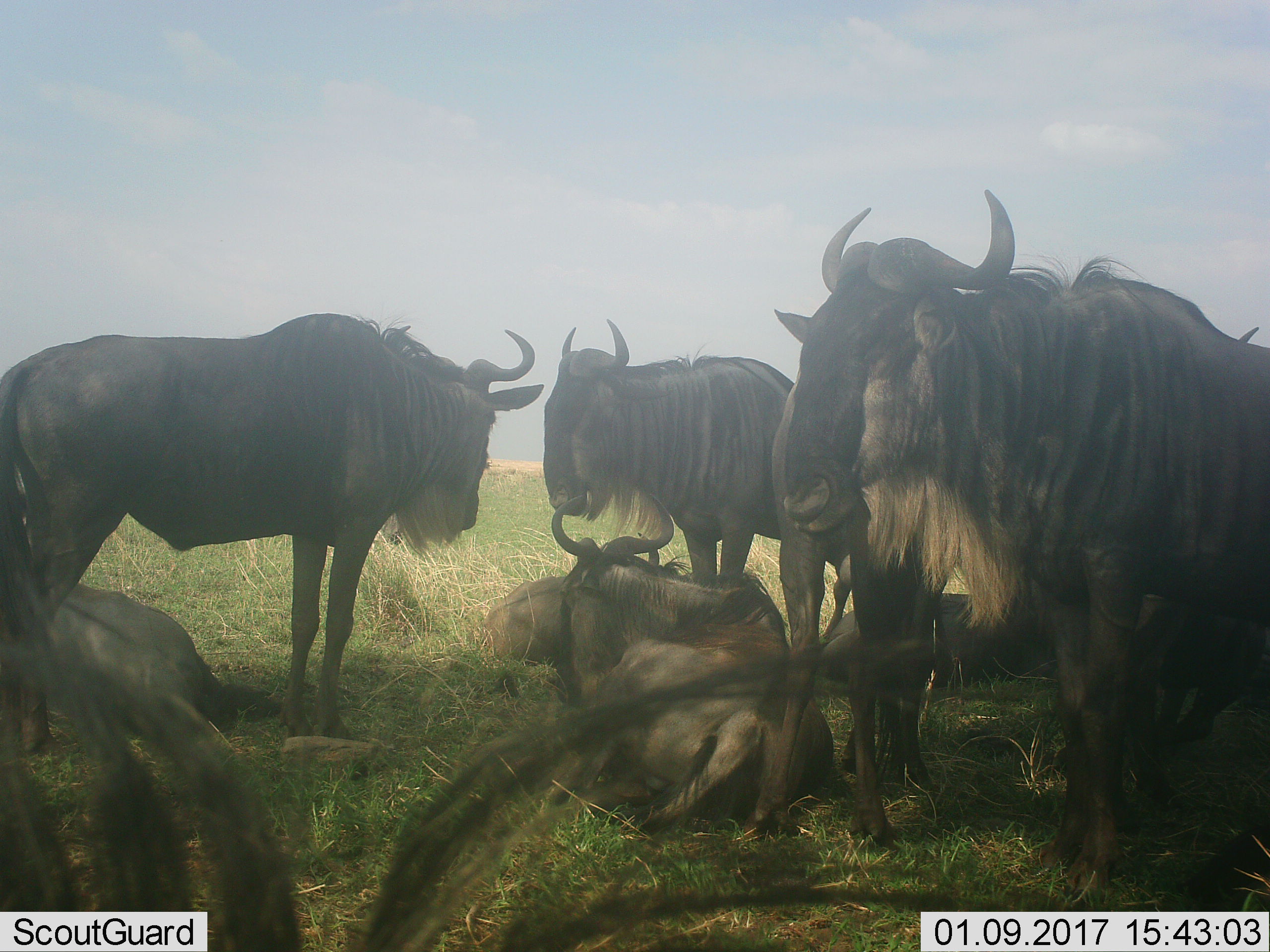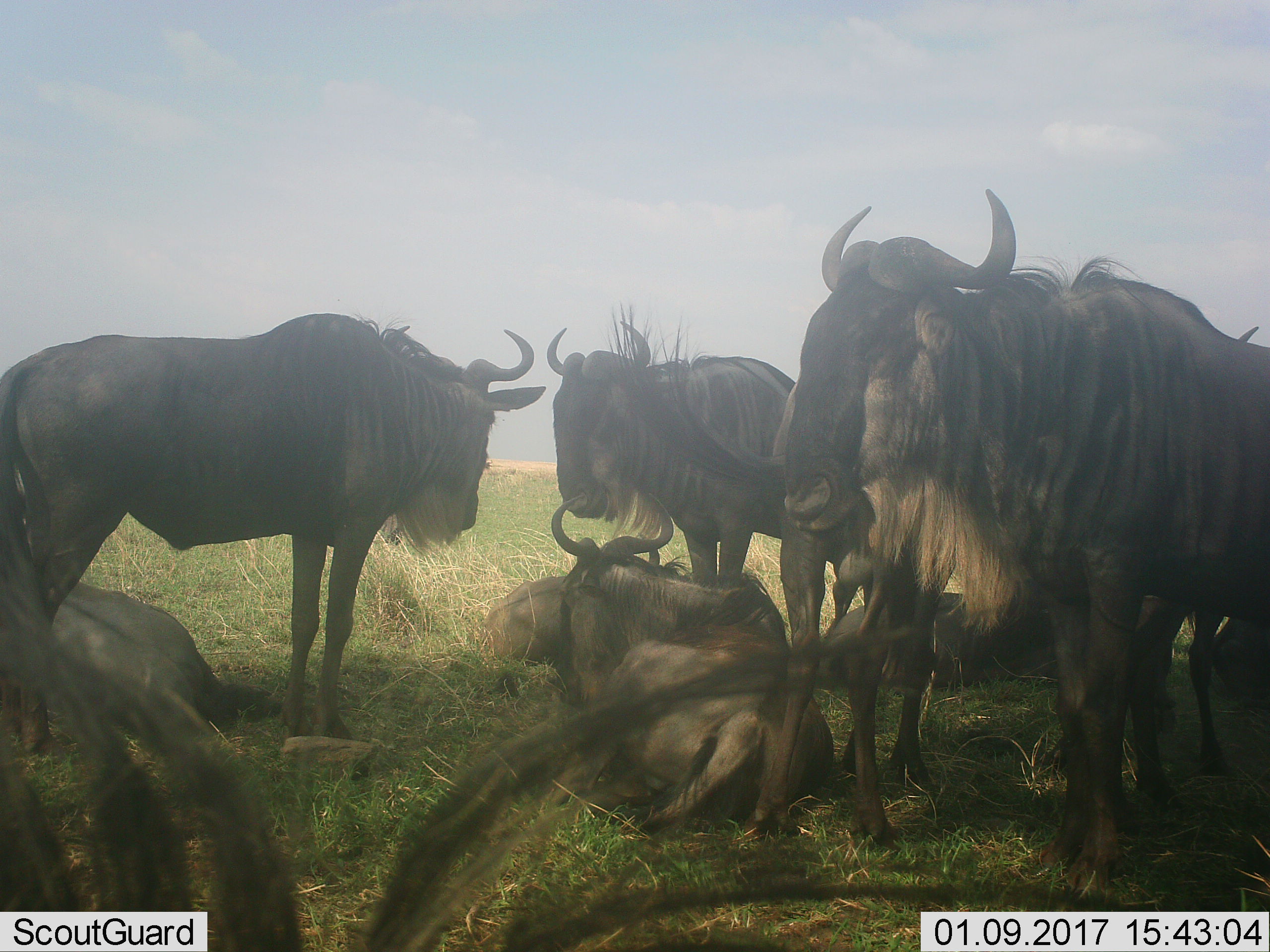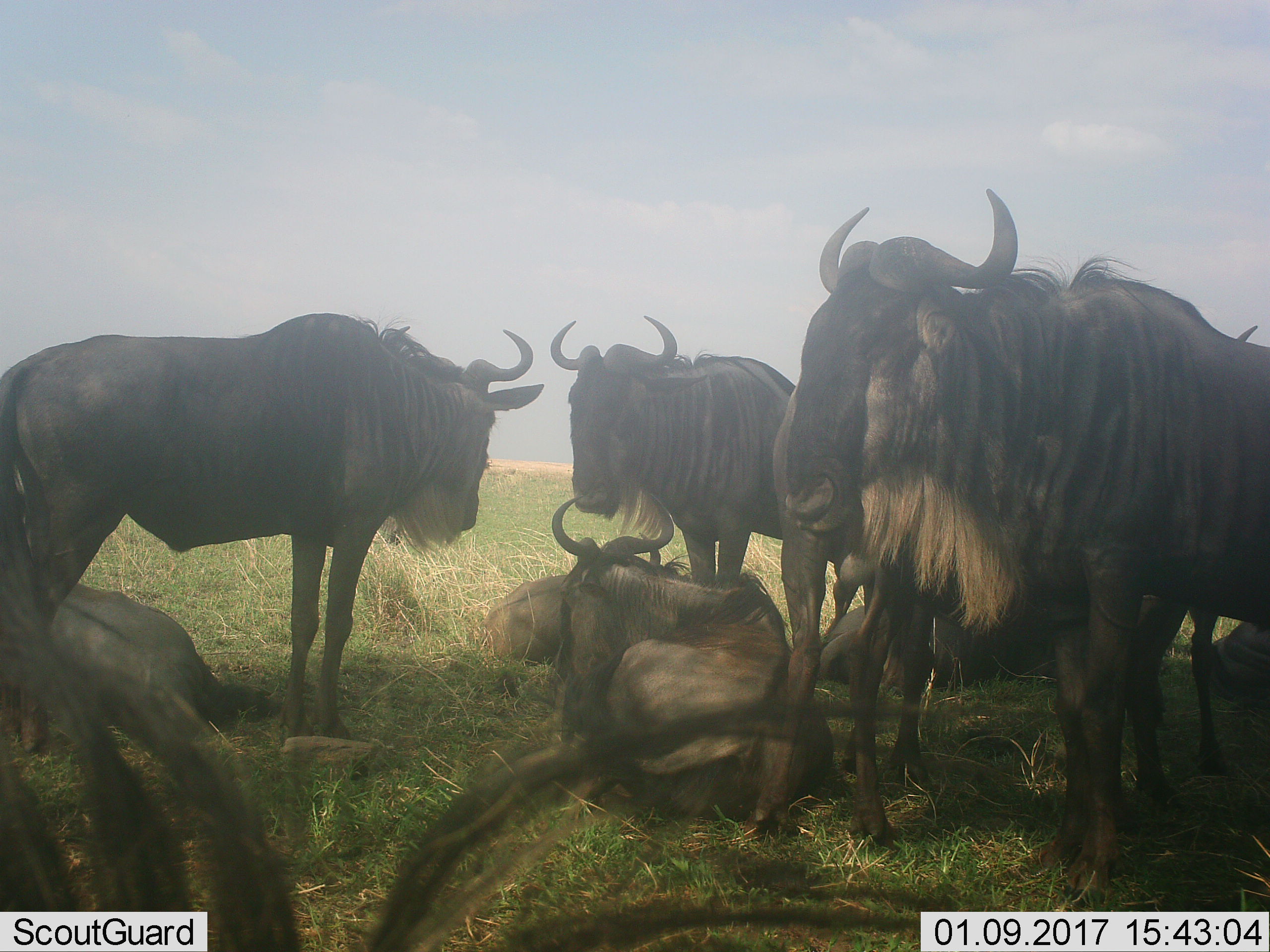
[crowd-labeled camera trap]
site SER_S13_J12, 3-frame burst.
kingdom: Animalia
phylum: Chordata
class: Mammalia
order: Artiodactyla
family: Bovidae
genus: Connochaetes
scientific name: Connochaetes taurinus taurinus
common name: blue wildebeest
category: wildebeestblue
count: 7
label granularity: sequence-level